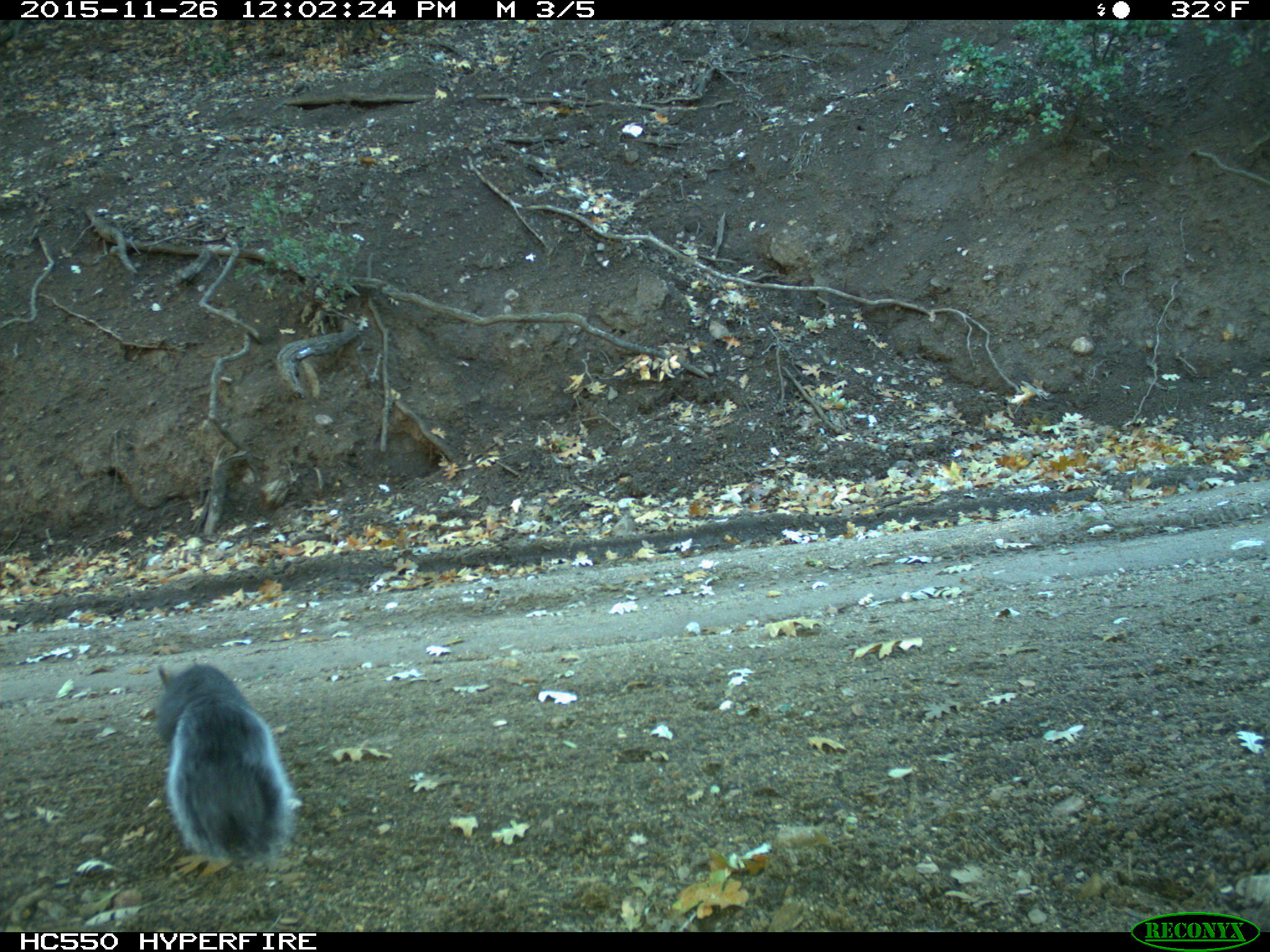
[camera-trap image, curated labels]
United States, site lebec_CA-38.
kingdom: Animalia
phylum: Chordata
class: Mammalia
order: Rodentia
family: Sciuridae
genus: Sciurus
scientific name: Sciurus carolinensis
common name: eastern gray squirrel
Sciurus carolinensis (eastern gray squirrel).